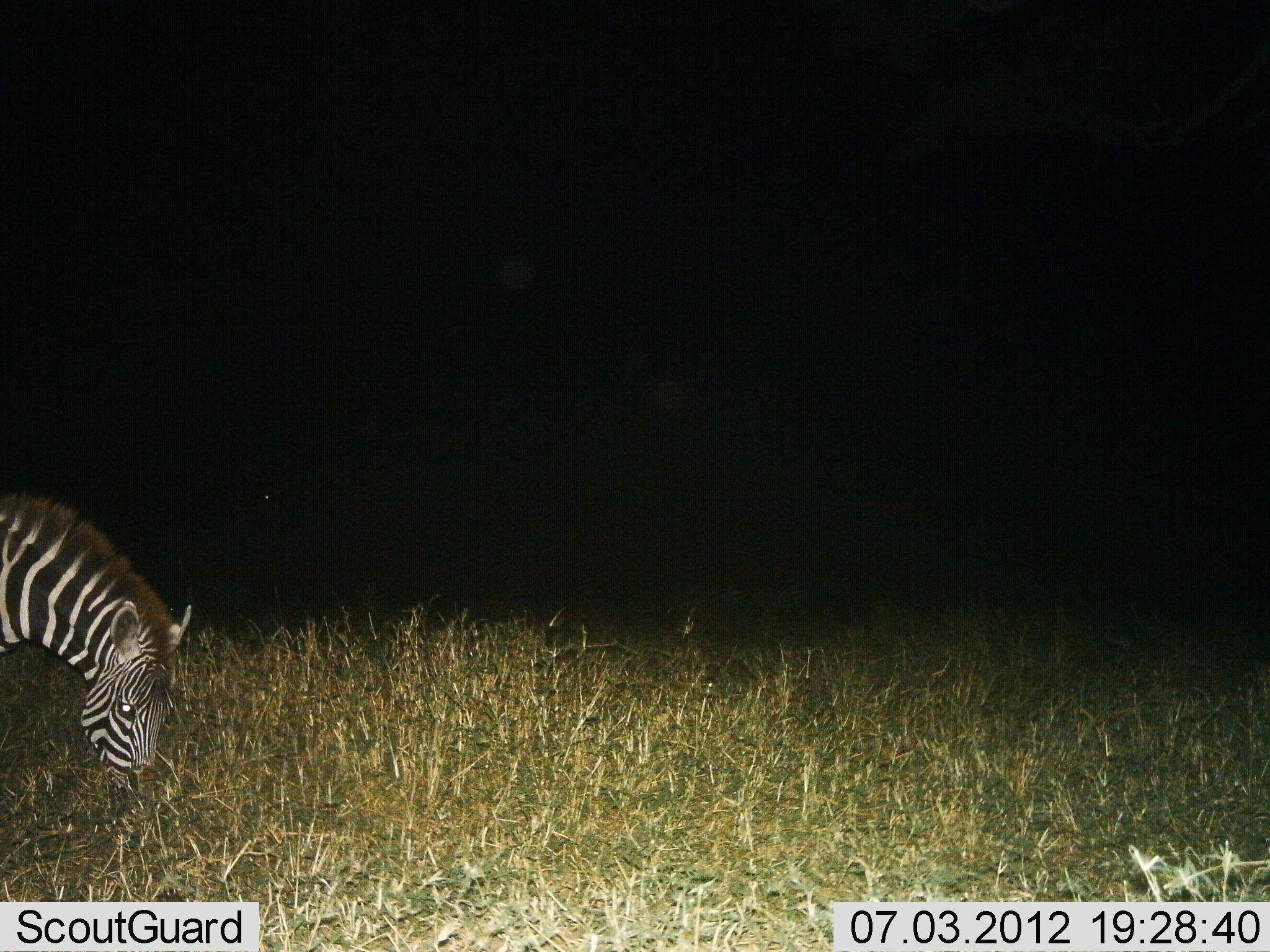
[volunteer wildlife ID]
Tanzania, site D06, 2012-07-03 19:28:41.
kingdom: Animalia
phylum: Chordata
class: Mammalia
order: Perissodactyla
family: Equidae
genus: Equus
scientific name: Equus quagga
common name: plains zebra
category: zebra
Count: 1.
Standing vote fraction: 20%.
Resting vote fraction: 0%.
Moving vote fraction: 0%.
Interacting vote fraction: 0%.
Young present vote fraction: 0%.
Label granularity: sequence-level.